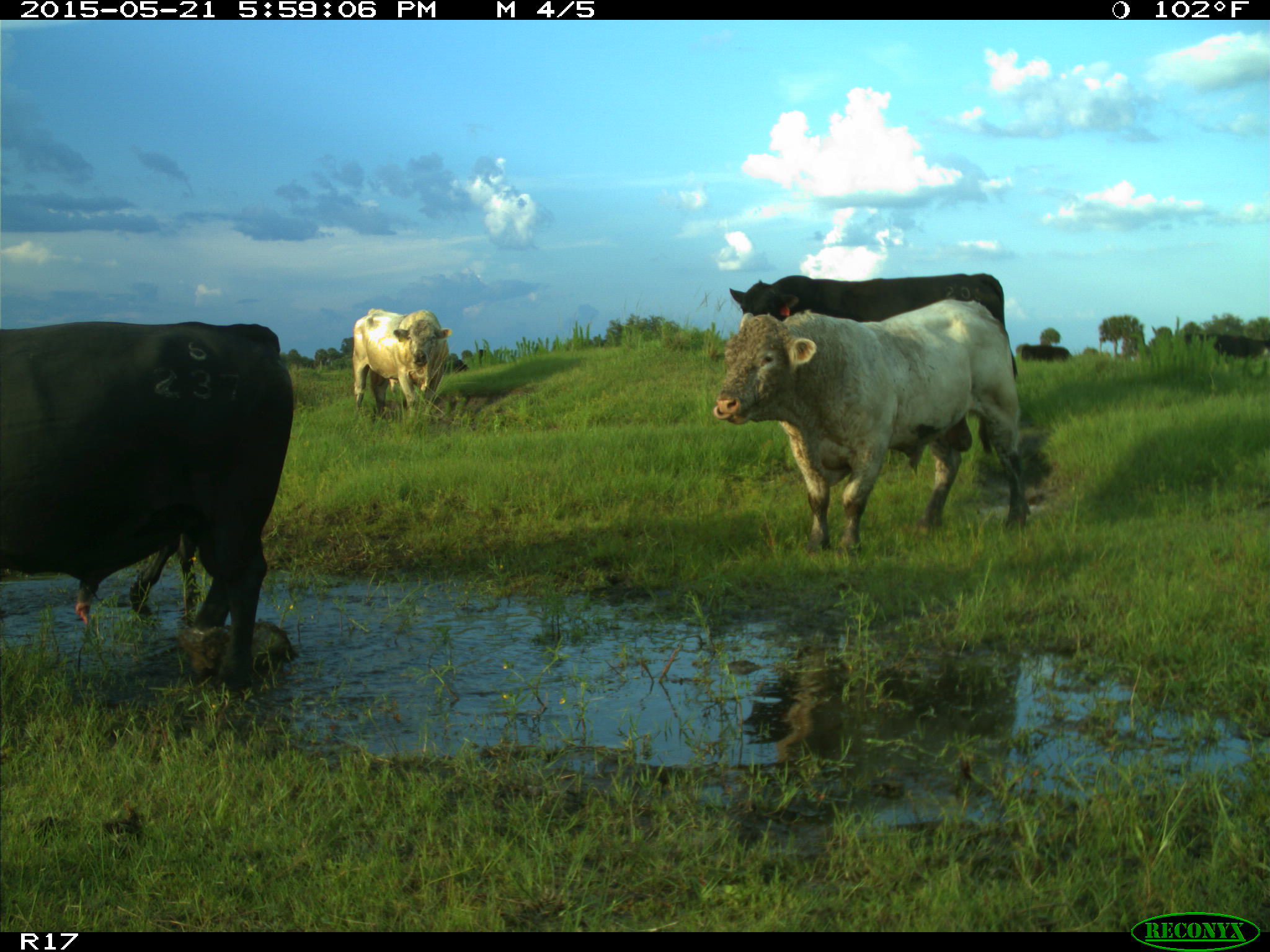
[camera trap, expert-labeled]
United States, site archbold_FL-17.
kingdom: Animalia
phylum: Chordata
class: Mammalia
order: Artiodactyla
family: Bovidae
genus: Bos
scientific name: Bos taurus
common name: domestic cow